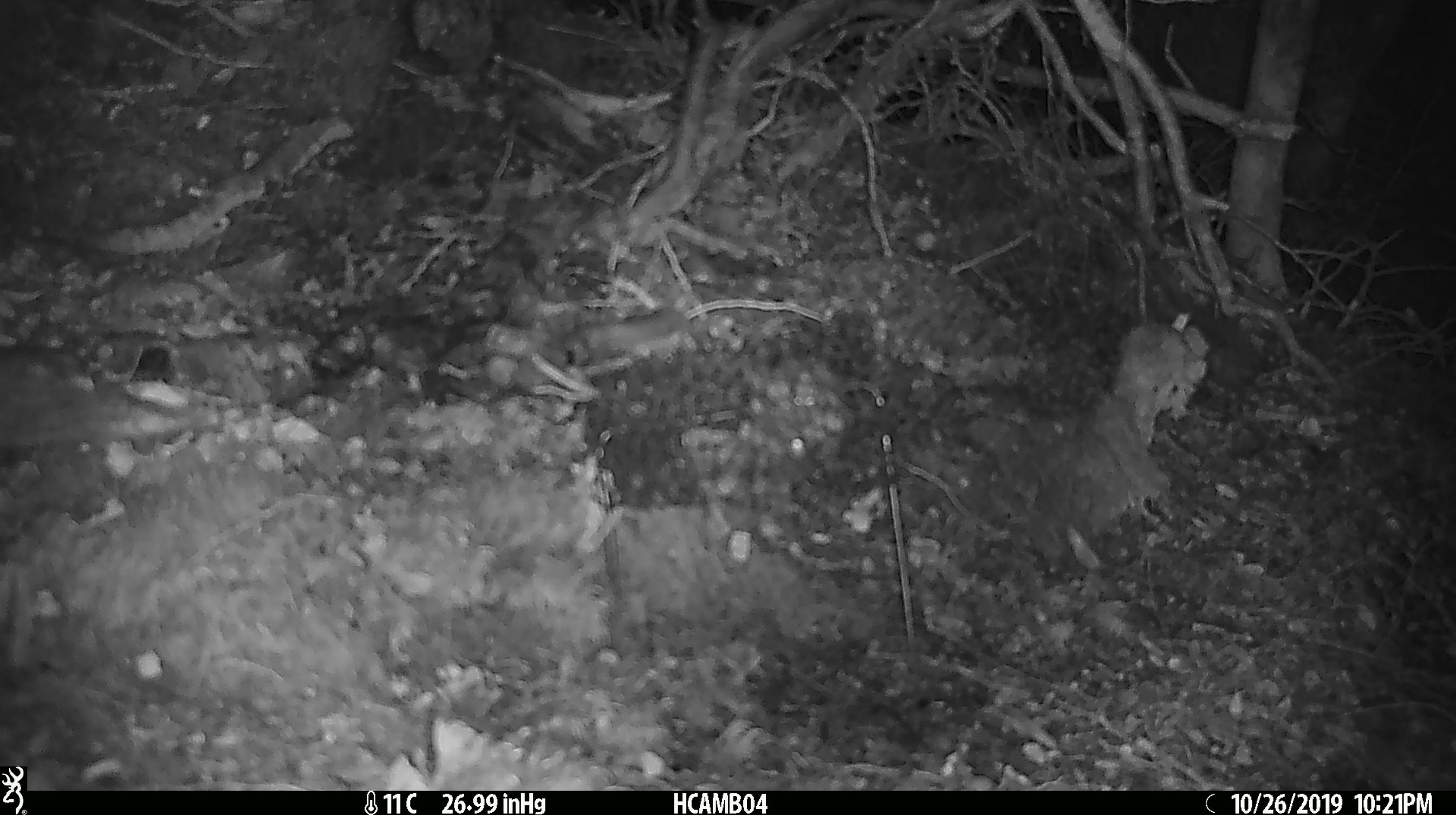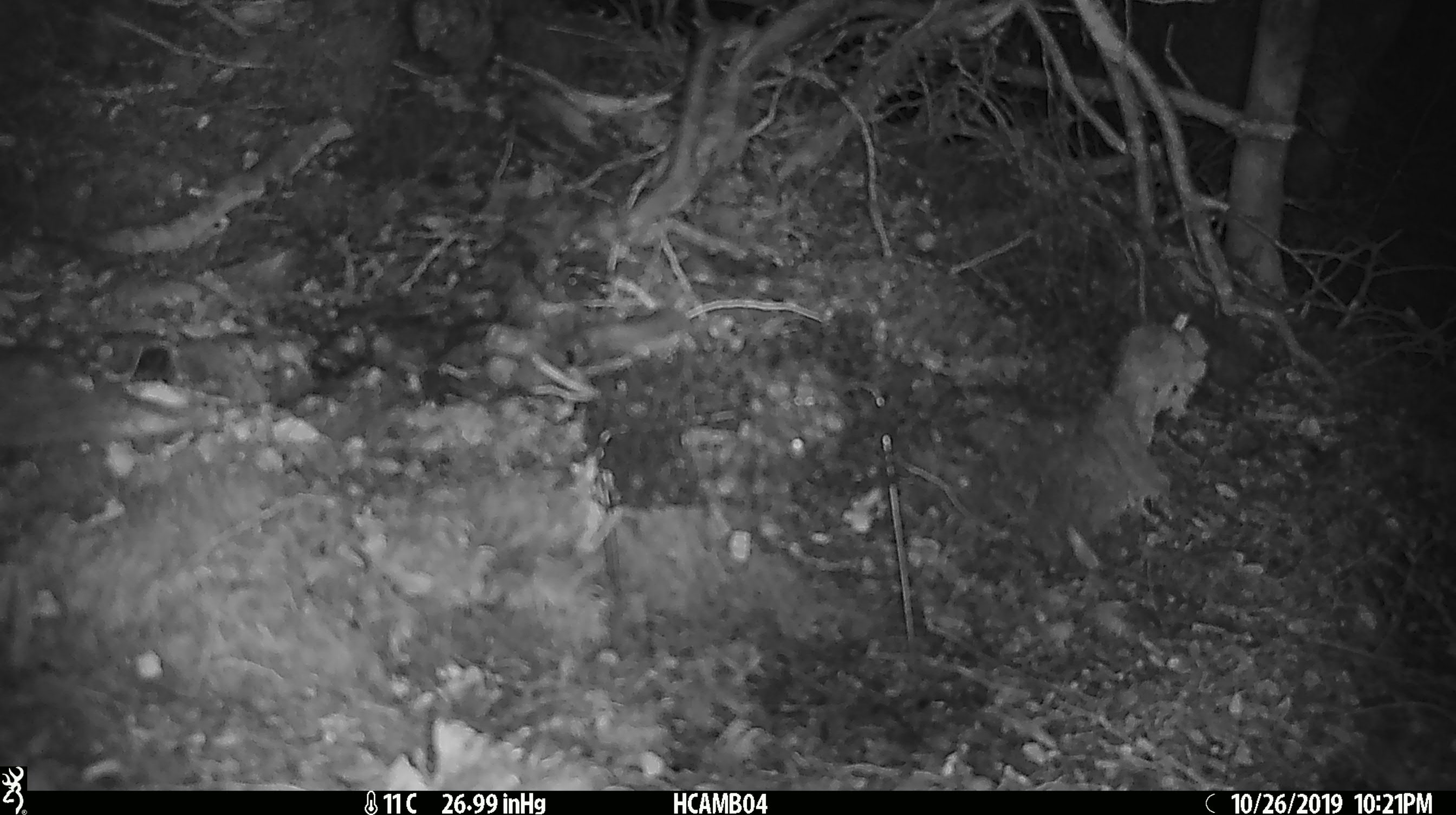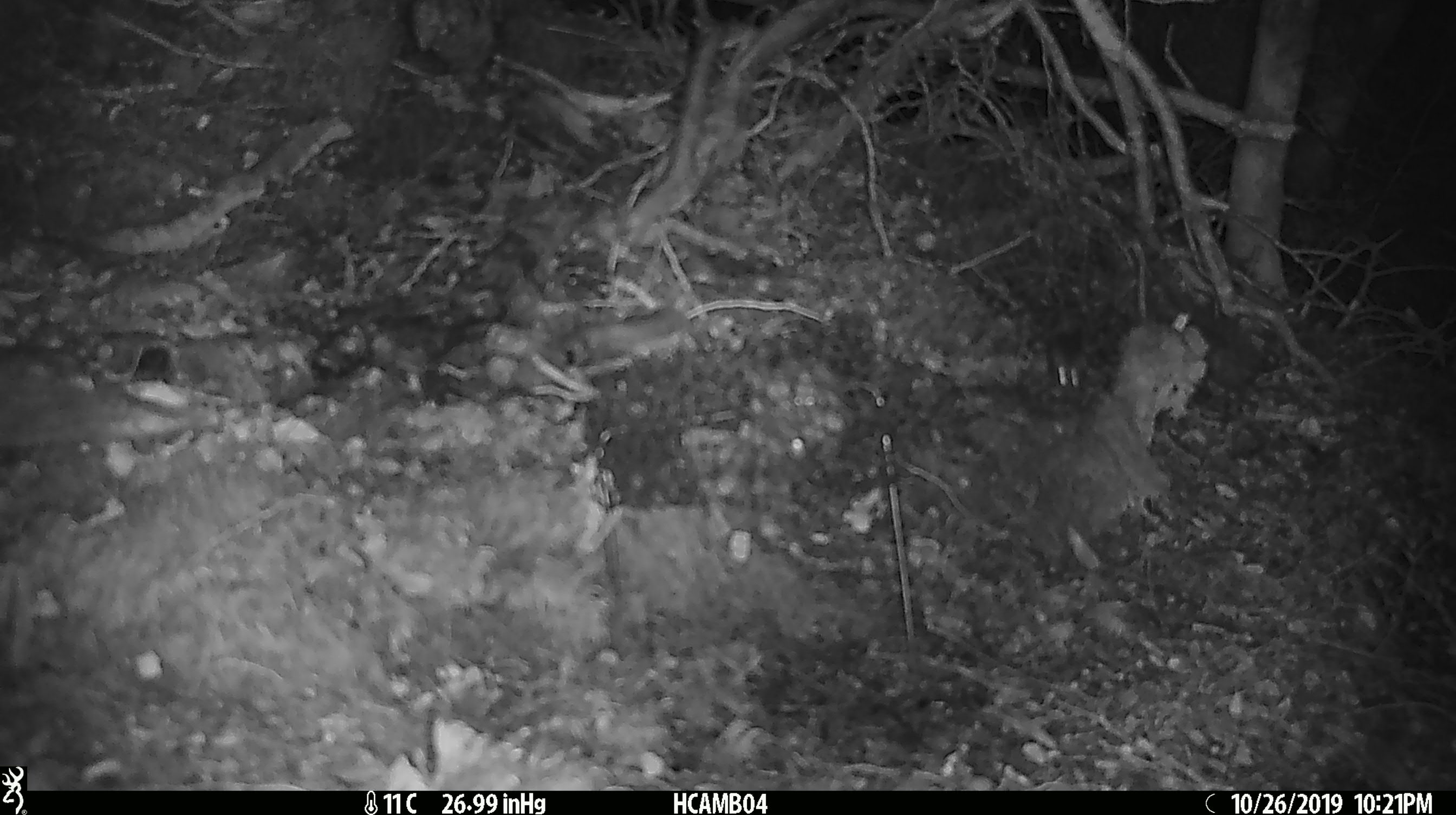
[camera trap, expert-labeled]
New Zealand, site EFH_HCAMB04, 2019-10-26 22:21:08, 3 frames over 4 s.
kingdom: Animalia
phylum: Chordata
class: Mammalia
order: Rodentia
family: Muridae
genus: Mus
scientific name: Mus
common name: mouse